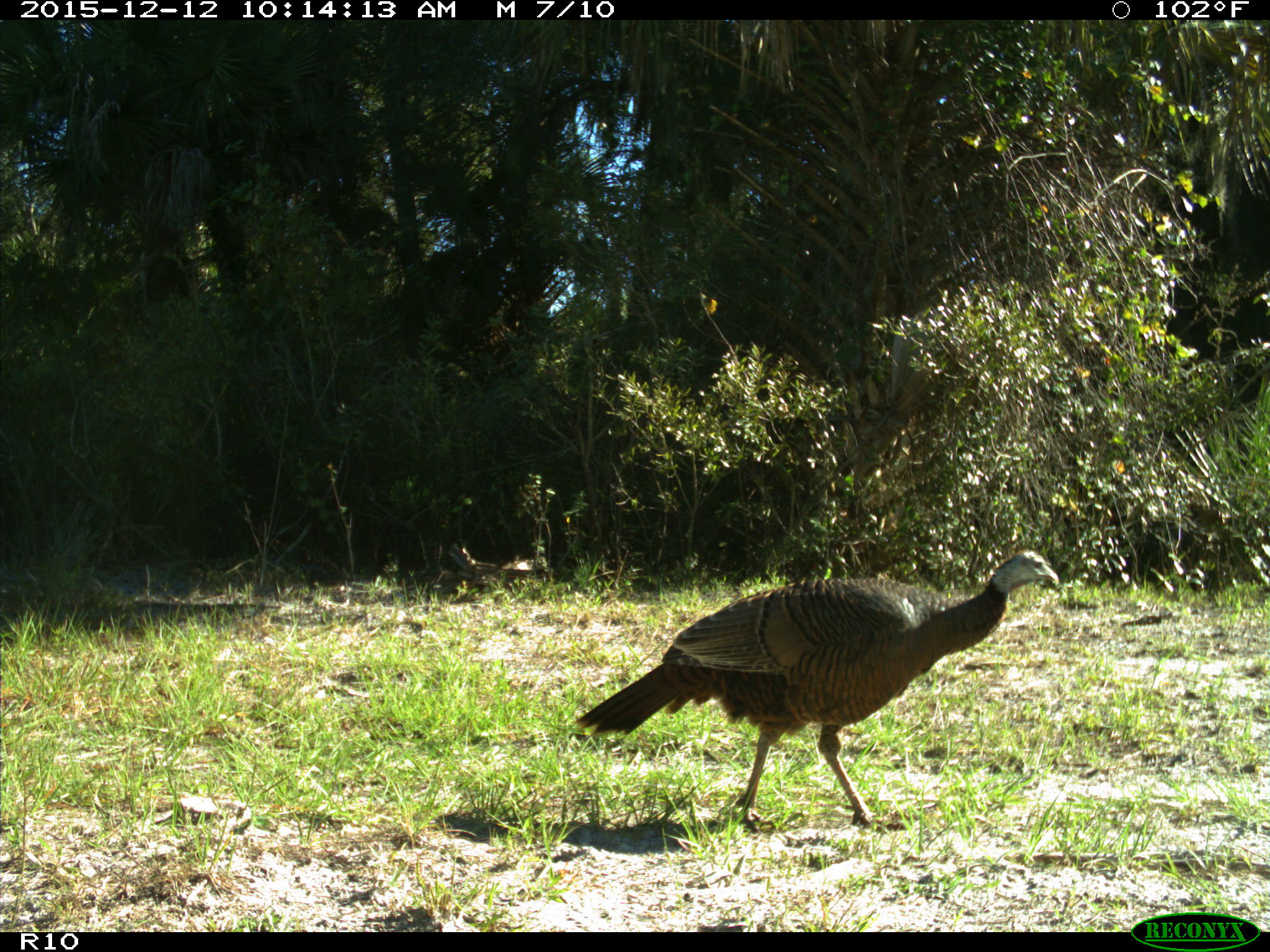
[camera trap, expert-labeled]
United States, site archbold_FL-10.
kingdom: Animalia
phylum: Chordata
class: Aves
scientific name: Aves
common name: birds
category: unidentified bird